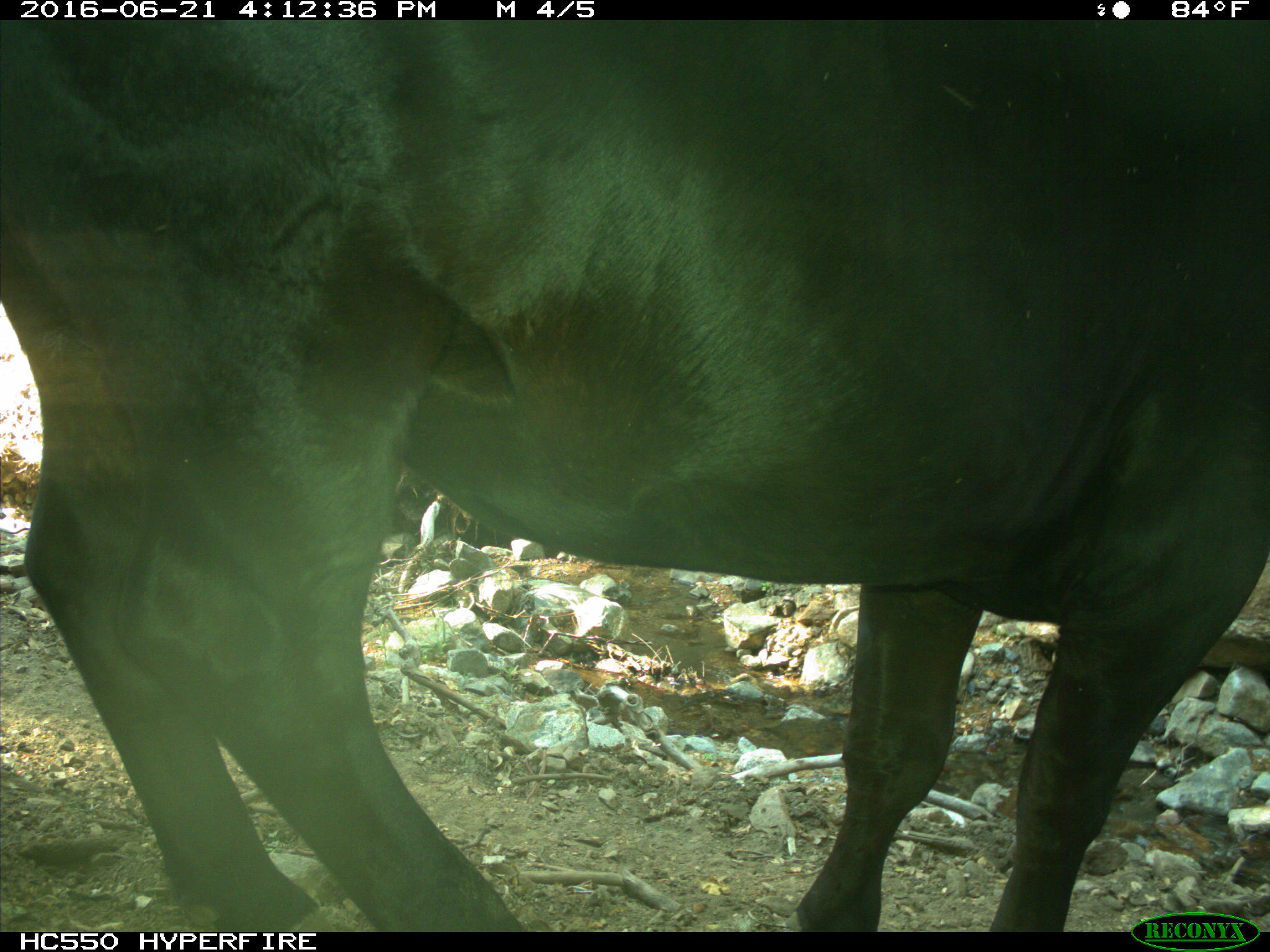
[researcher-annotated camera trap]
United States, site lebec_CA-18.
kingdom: Animalia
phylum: Chordata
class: Mammalia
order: Artiodactyla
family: Bovidae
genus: Bos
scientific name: Bos taurus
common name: domestic cow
Bos taurus (domestic cow).